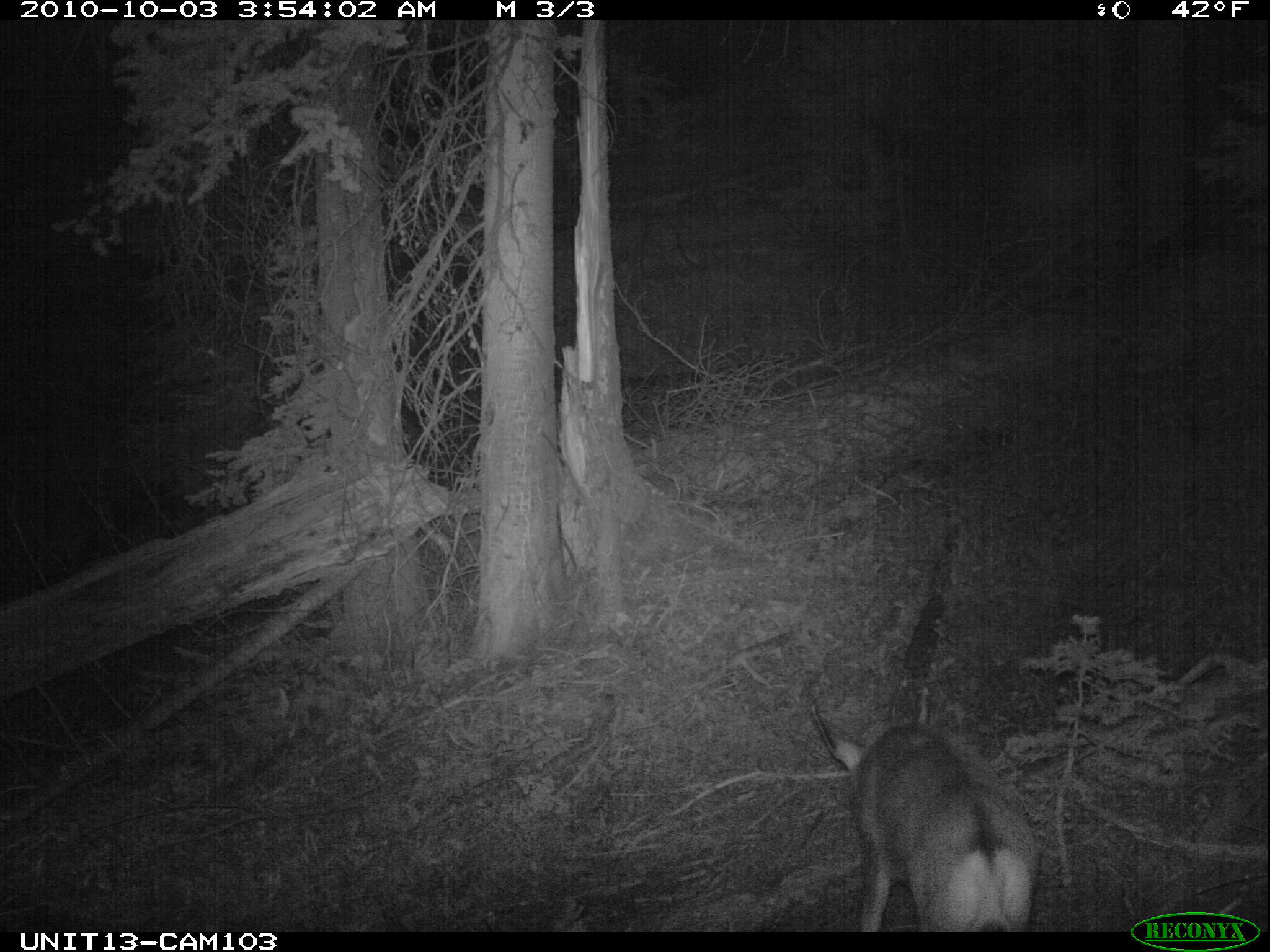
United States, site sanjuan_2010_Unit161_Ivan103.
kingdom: Animalia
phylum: Chordata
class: Mammalia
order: Artiodactyla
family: Cervidae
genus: Odocoileus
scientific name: Odocoileus hemionus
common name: mule deer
Odocoileus hemionus (mule deer).